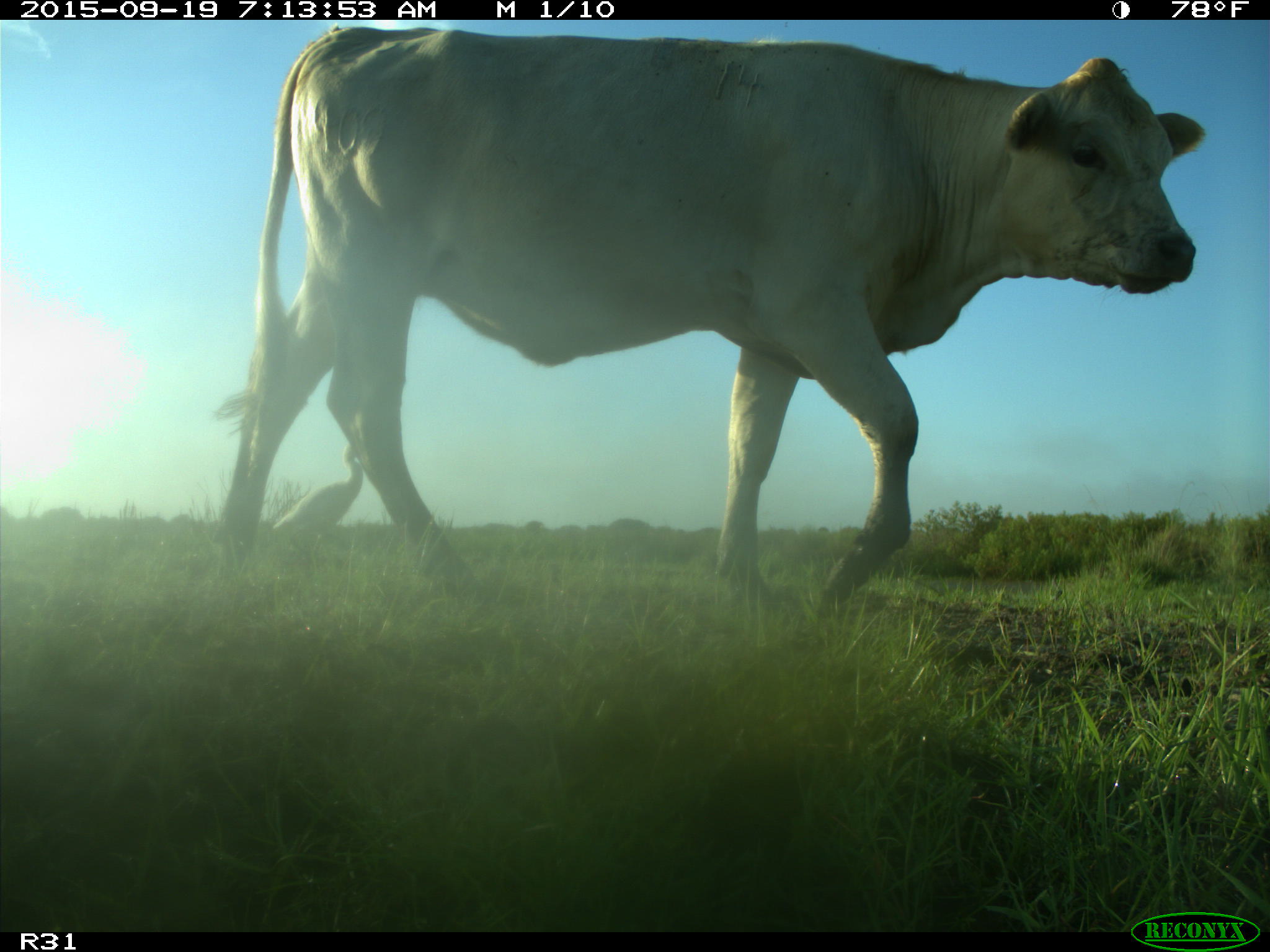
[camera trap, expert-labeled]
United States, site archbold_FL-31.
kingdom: Animalia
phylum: Chordata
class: Mammalia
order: Artiodactyla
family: Bovidae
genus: Bos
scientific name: Bos taurus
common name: domestic cow